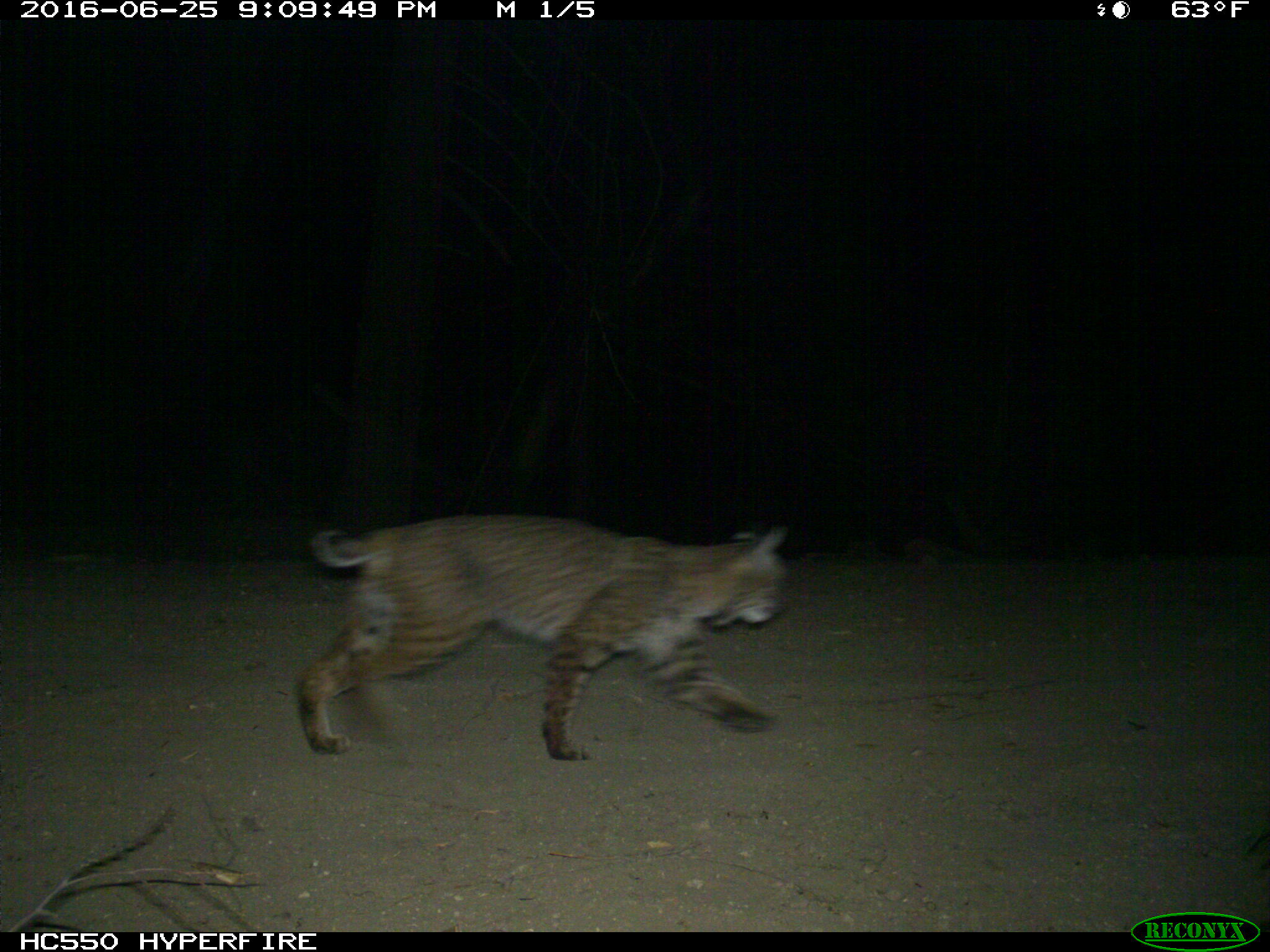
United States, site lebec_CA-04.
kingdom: Animalia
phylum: Chordata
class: Mammalia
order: Carnivora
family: Felidae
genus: Lynx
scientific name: Lynx rufus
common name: bobcat